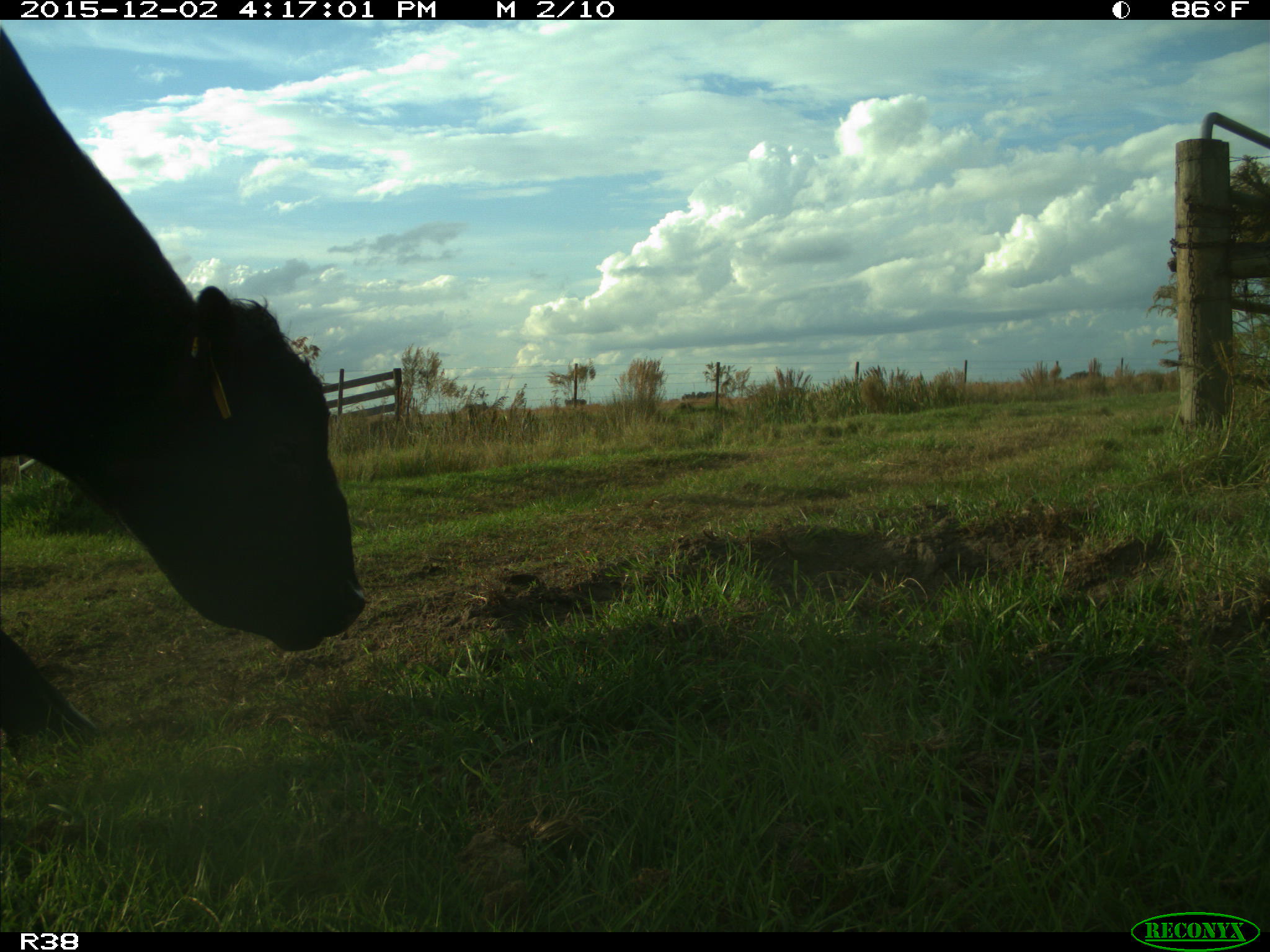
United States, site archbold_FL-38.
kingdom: Animalia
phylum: Chordata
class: Mammalia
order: Artiodactyla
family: Bovidae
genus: Bos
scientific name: Bos taurus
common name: domestic cow